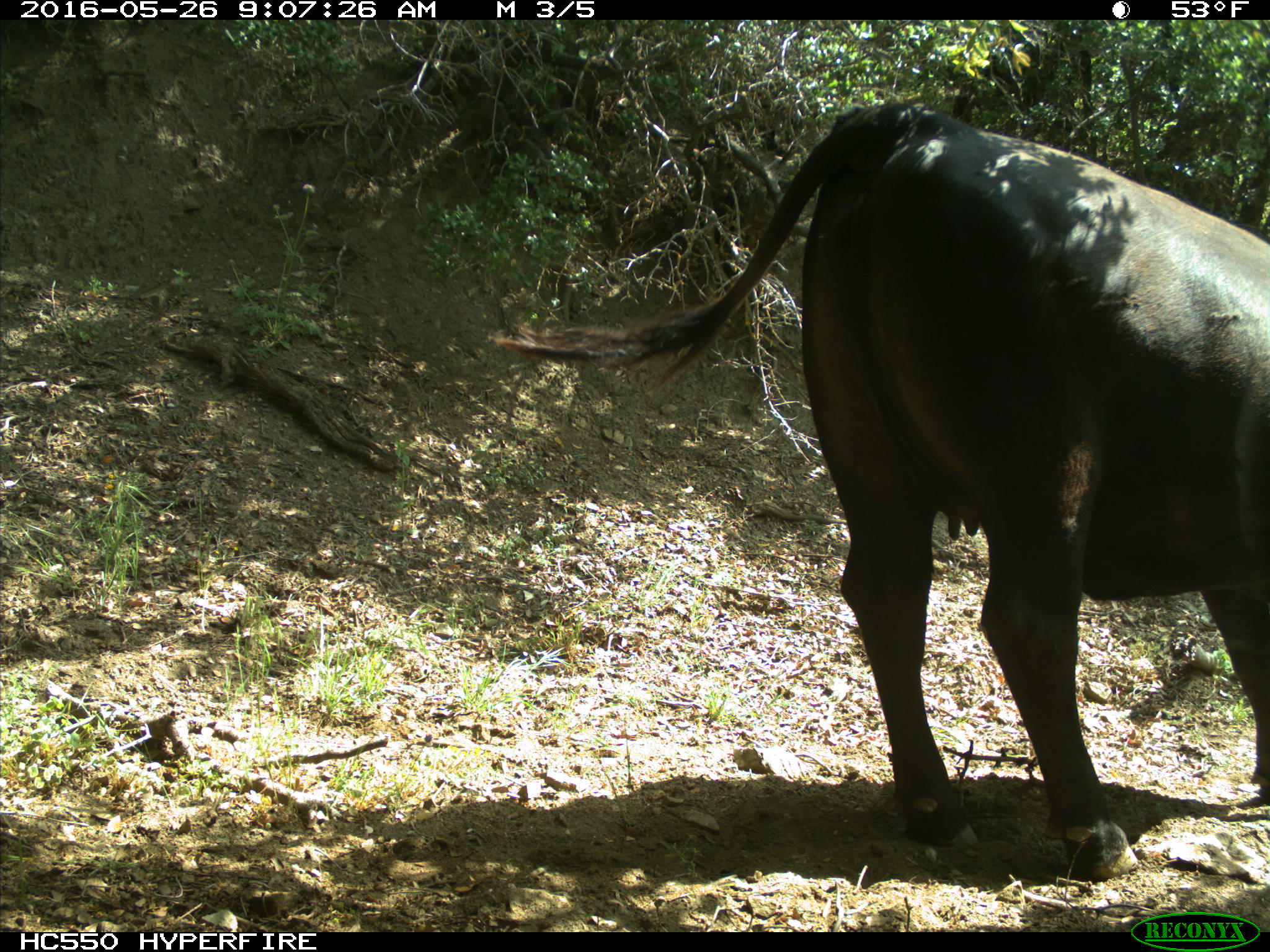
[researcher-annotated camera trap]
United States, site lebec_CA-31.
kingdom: Animalia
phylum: Chordata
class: Mammalia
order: Artiodactyla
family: Bovidae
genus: Bos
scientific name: Bos taurus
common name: domestic cow